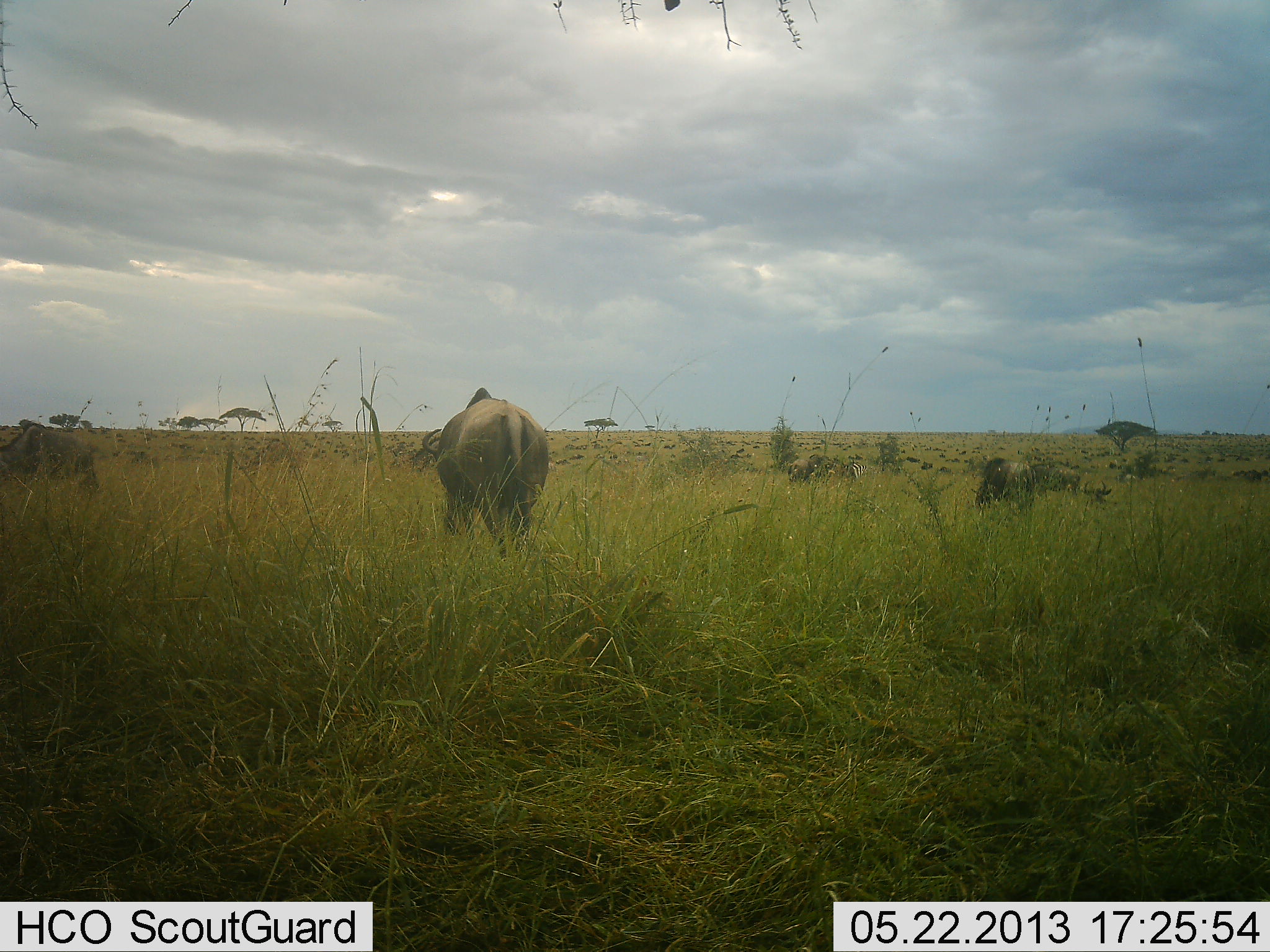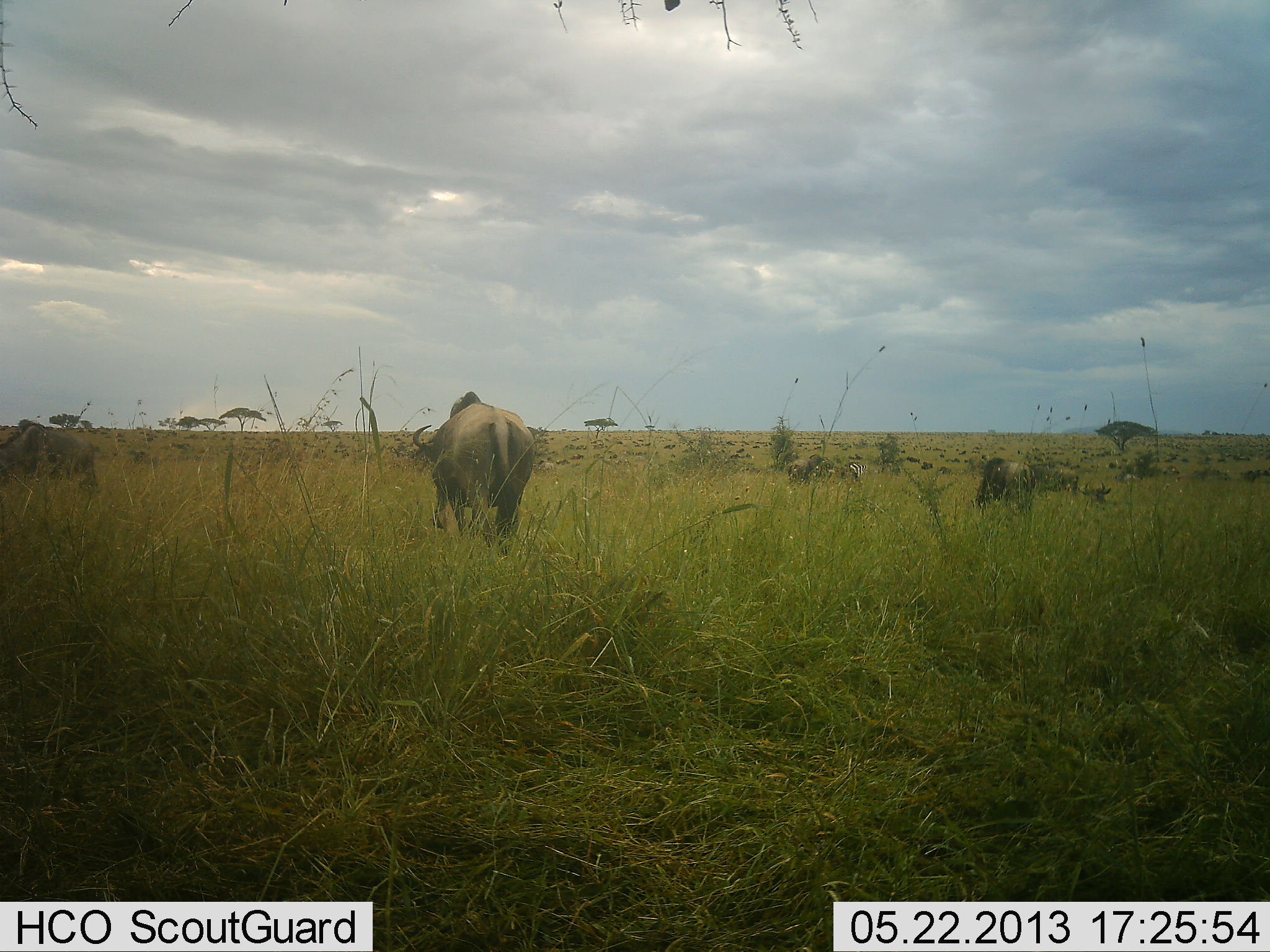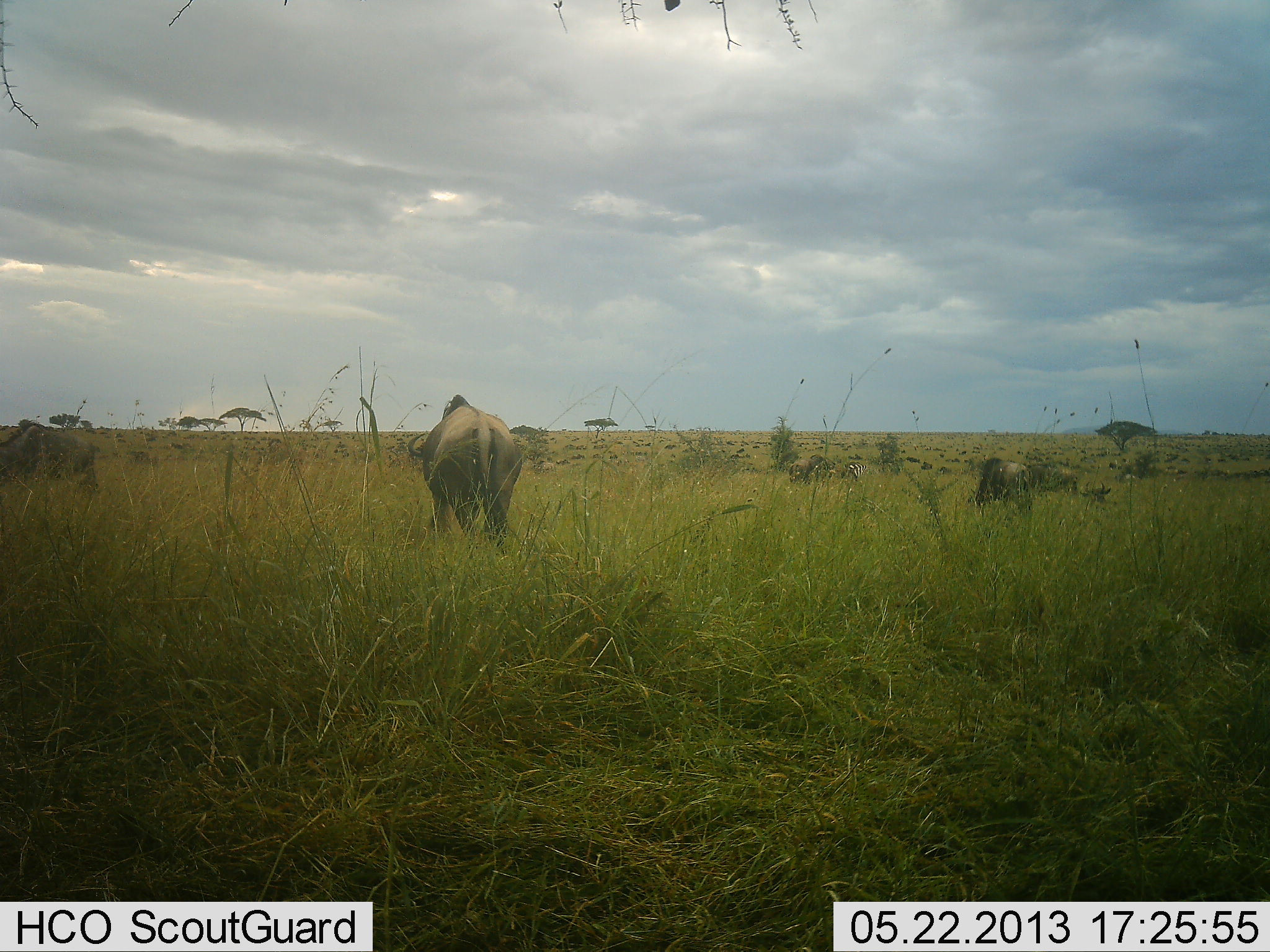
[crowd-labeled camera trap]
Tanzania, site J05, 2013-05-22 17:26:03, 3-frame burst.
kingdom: Animalia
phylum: Chordata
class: Mammalia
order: Artiodactyla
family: Bovidae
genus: Connochaetes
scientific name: Connochaetes taurinus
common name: blue wildebeest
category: wildebeest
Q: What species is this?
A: Wildebeest (blue wildebeest) (Connochaetes taurinus).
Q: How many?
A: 5.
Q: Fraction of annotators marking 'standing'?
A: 33%.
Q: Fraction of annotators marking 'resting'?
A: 17%.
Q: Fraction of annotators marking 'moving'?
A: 56%.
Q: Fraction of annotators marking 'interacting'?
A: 0%.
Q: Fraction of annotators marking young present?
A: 0%.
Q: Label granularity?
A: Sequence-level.